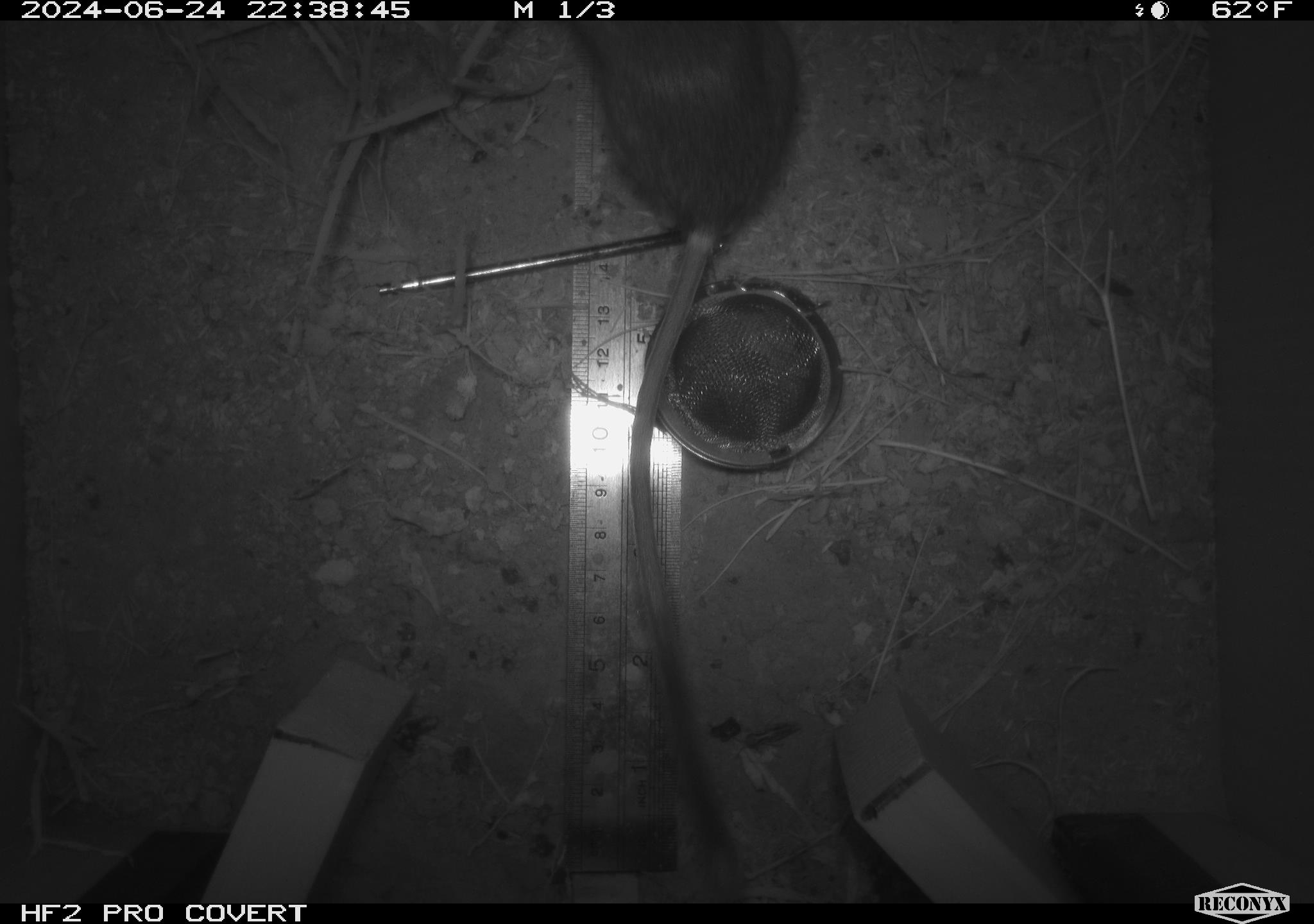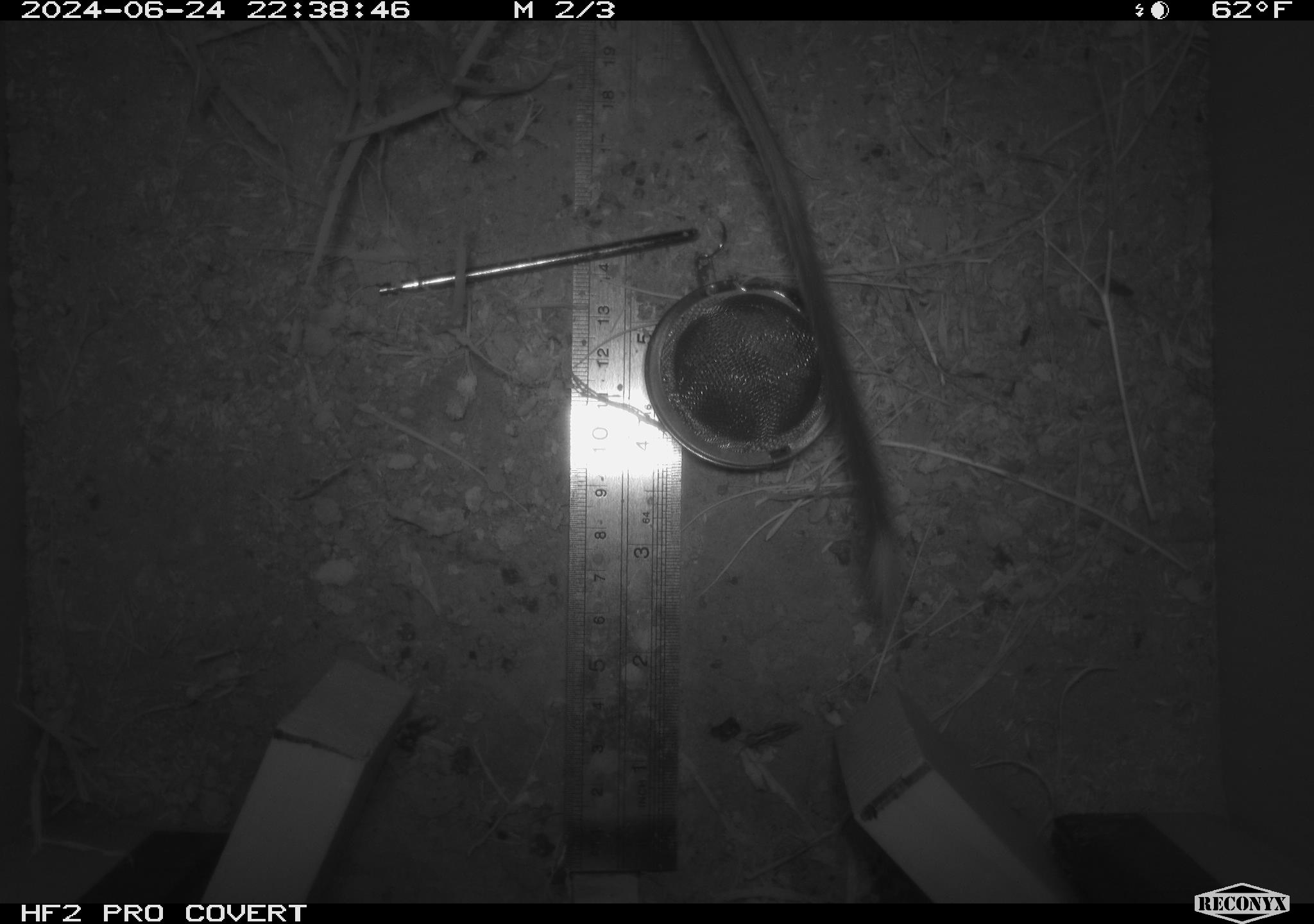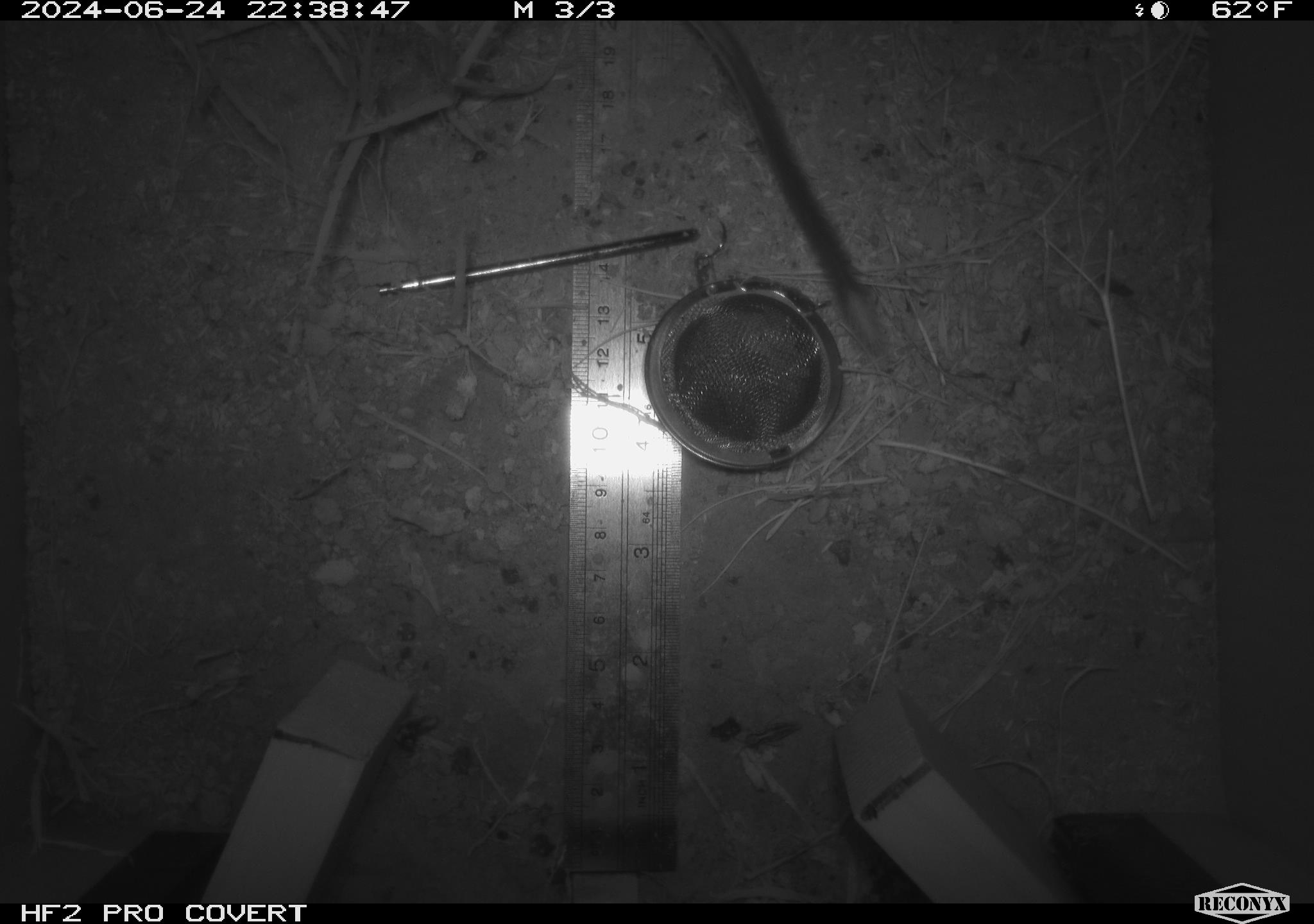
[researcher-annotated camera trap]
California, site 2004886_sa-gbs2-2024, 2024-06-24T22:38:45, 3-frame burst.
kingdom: Animalia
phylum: Chordata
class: Mammalia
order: Rodentia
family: Heteromyidae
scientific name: Heteromyidae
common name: kangaroo rats and pocket mice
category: heteromyidae family